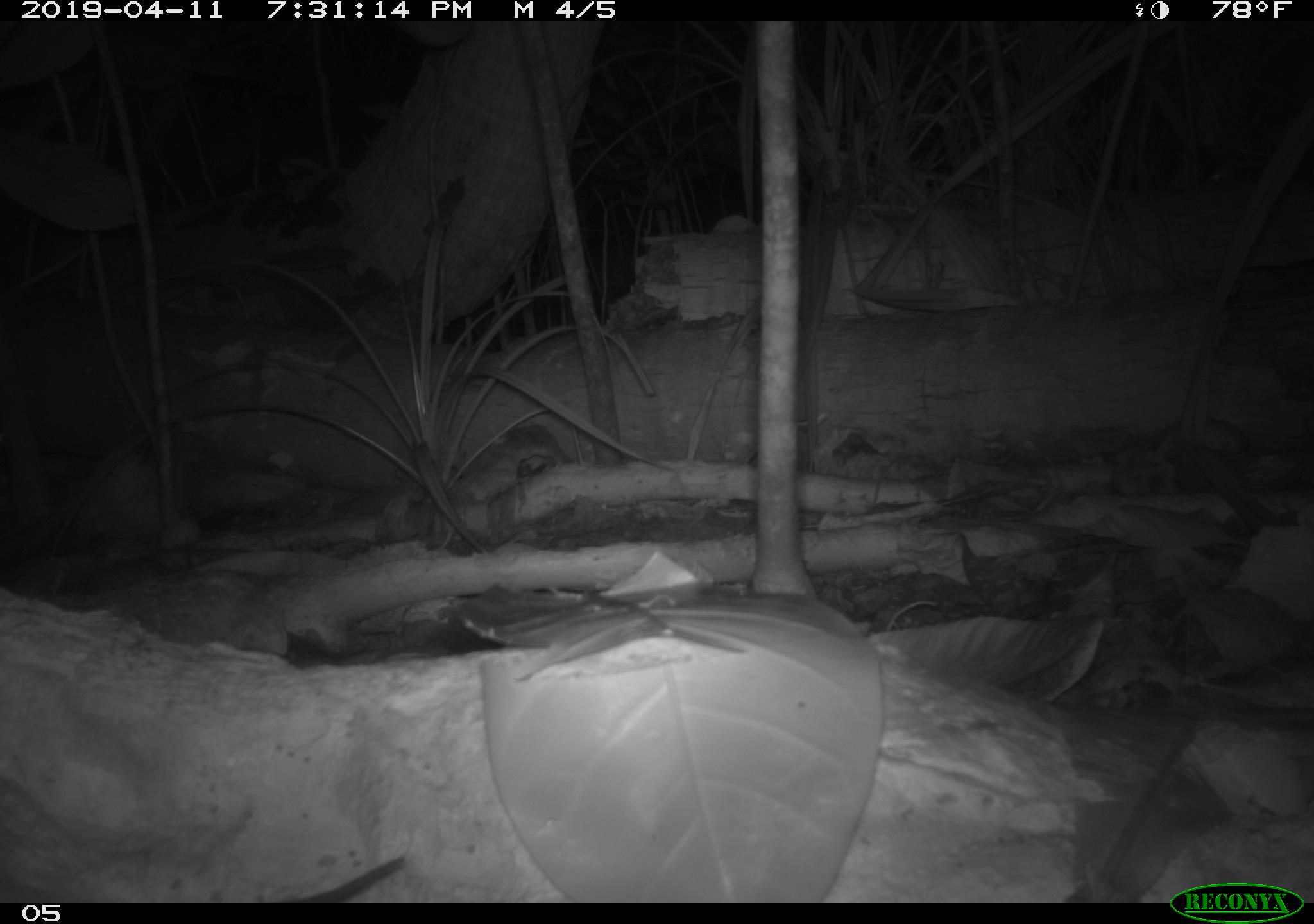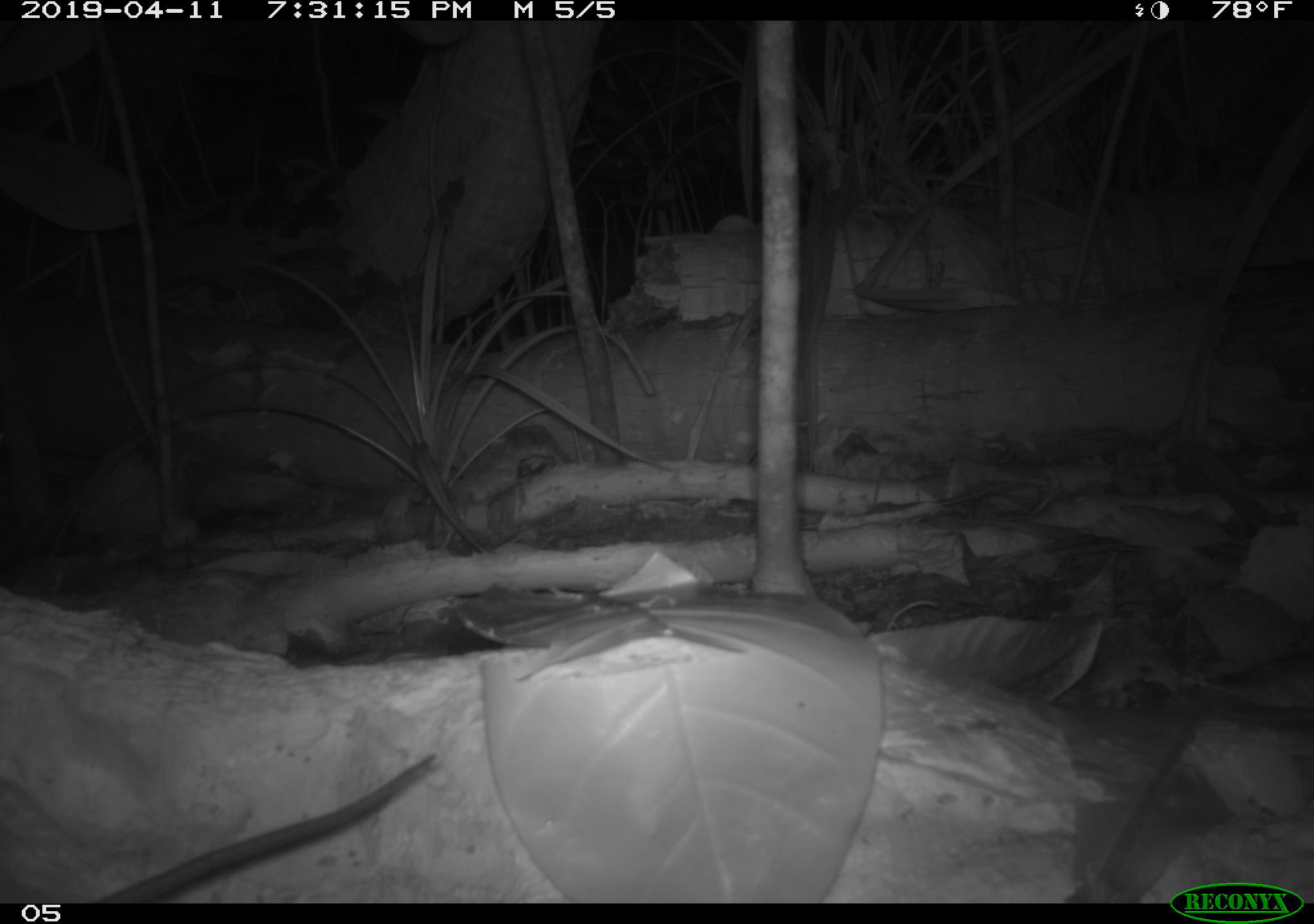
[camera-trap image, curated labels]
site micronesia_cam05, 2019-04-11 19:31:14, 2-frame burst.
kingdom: Animalia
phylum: Chordata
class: Mammalia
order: Rodentia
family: Muridae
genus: Rattus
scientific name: Rattus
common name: rat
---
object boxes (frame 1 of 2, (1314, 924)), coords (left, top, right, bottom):
rat: (281, 852, 409, 903)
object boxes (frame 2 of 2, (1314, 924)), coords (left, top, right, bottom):
rat: (85, 751, 436, 901)